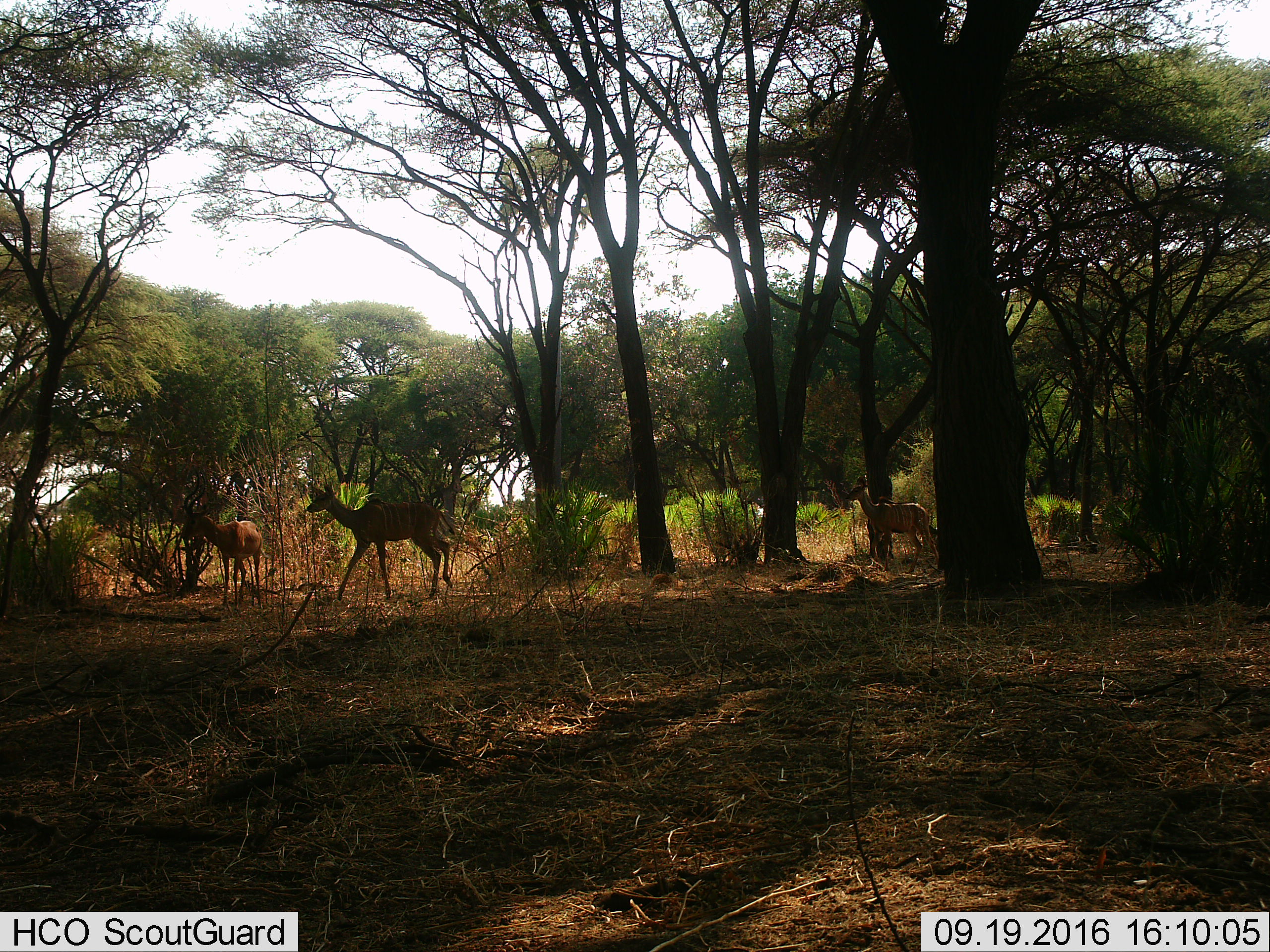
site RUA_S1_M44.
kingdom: Animalia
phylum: Chordata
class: Mammalia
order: Artiodactyla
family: Bovidae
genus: Tragelaphus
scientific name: Tragelaphus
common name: kudu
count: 3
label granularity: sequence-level